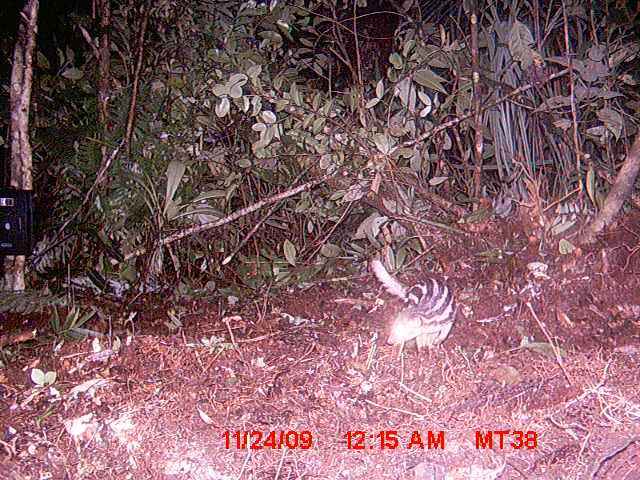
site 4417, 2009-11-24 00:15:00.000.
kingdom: Animalia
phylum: Chordata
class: Mammalia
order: Carnivora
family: Eupleridae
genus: Galidictis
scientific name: Galidictis fasciata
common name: broad-striped vontsira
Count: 1.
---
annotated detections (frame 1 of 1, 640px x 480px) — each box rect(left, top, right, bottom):
galidictis fasciata: rect(368, 255, 458, 362)